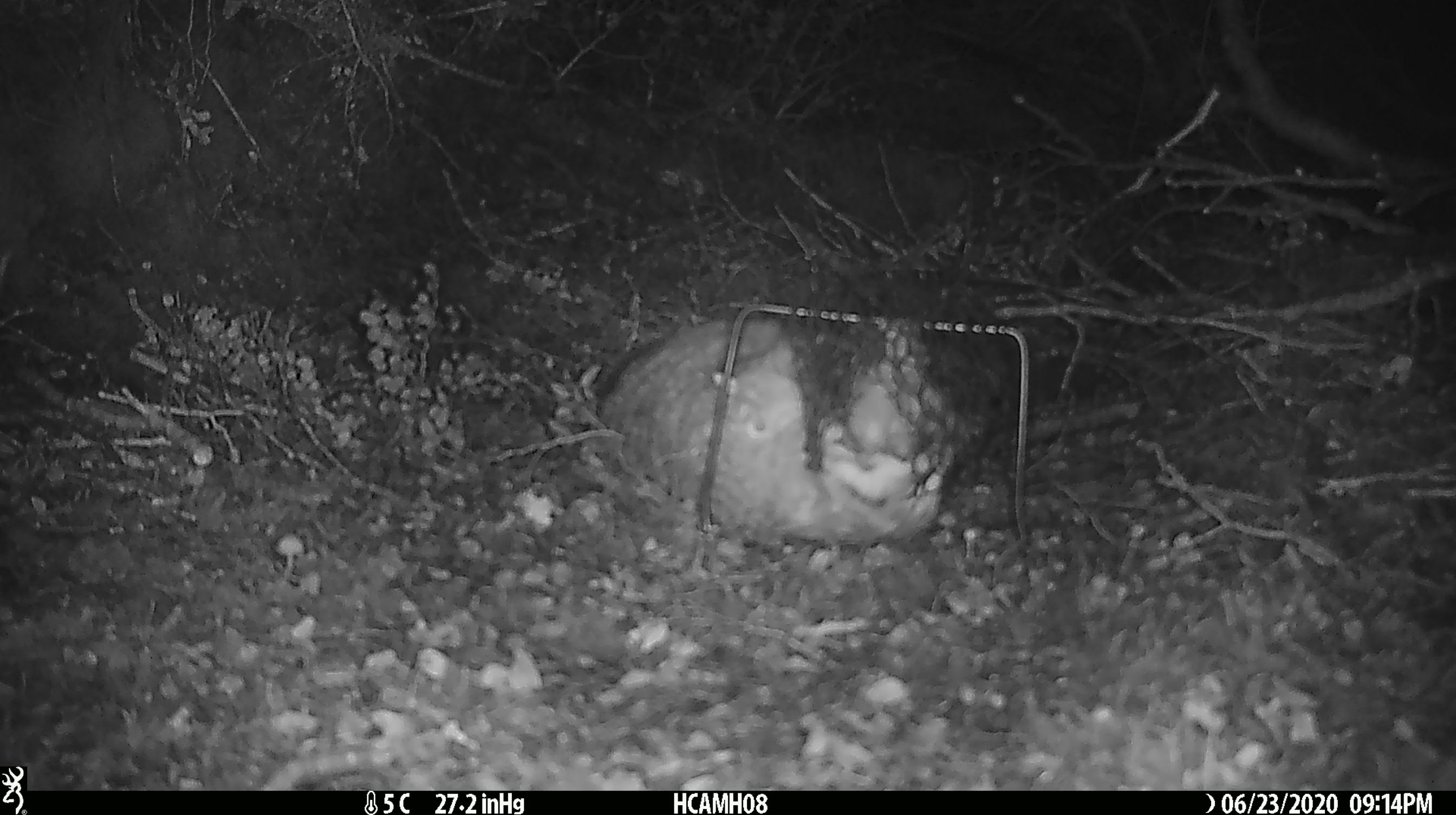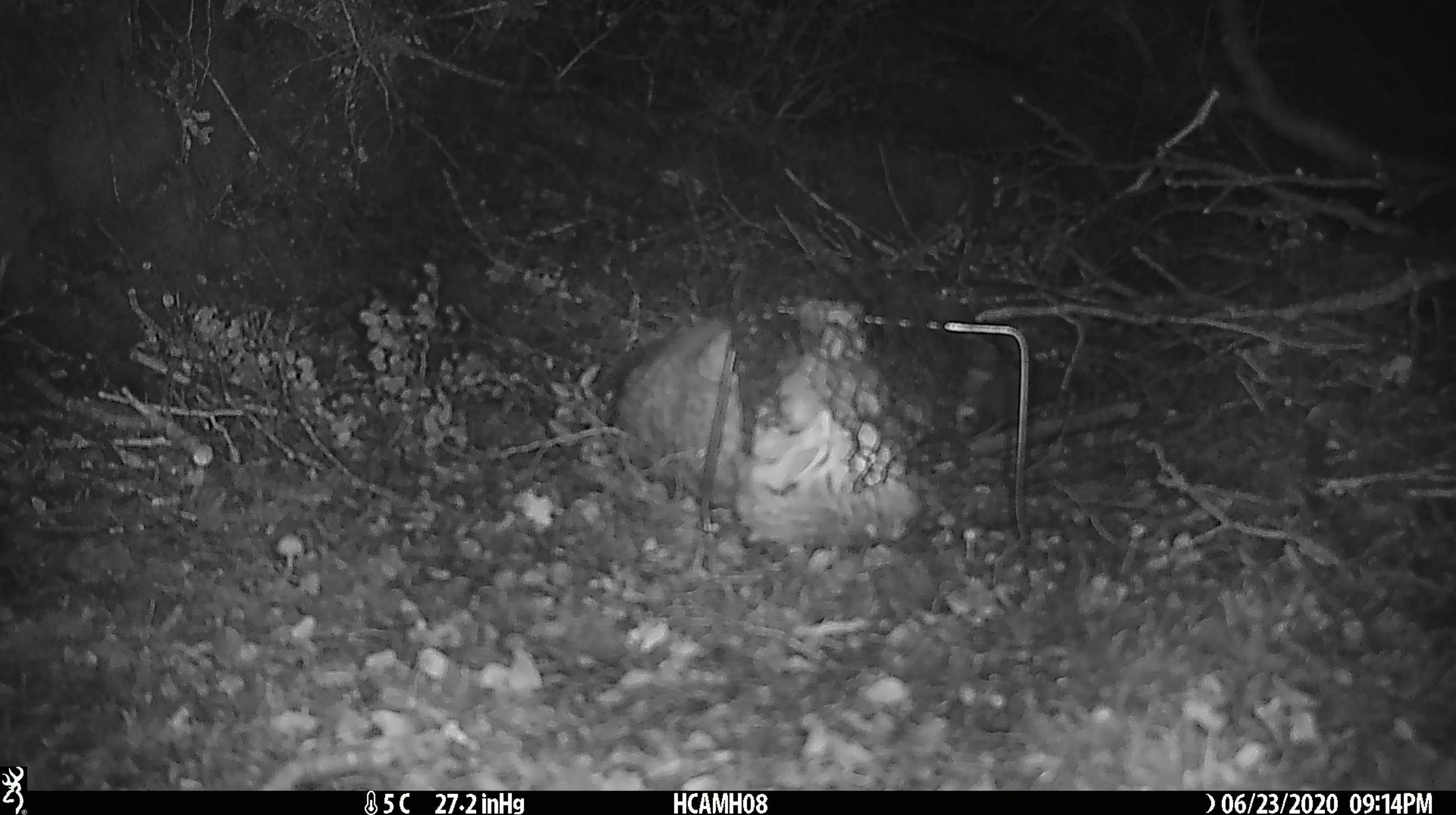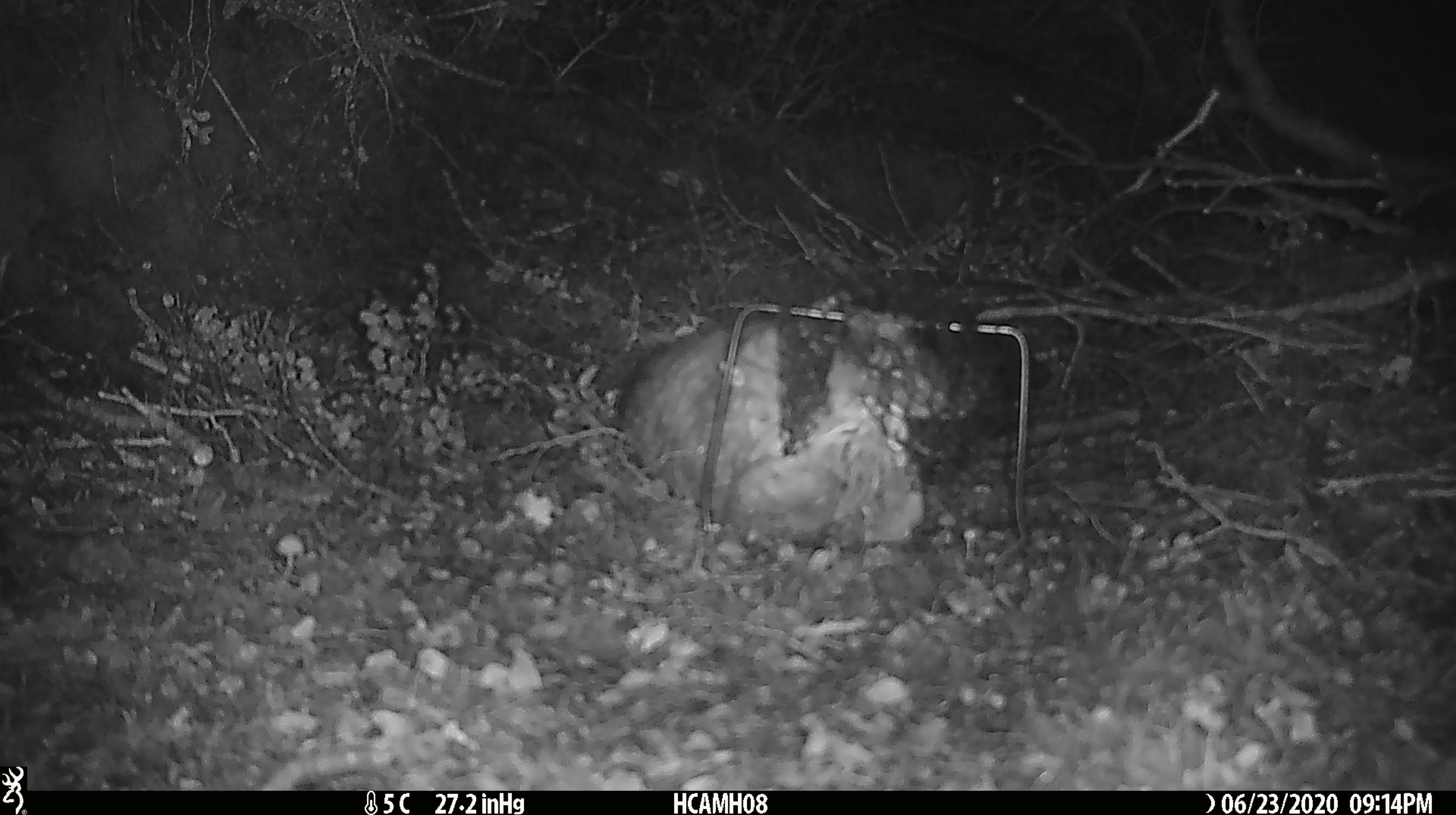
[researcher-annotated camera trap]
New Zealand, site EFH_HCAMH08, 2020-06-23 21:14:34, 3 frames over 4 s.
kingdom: Animalia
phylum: Chordata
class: Mammalia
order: Carnivora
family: Felidae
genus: Felis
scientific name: Felis catus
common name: domestic cat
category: cat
Cat (domestic cat) (Felis catus).